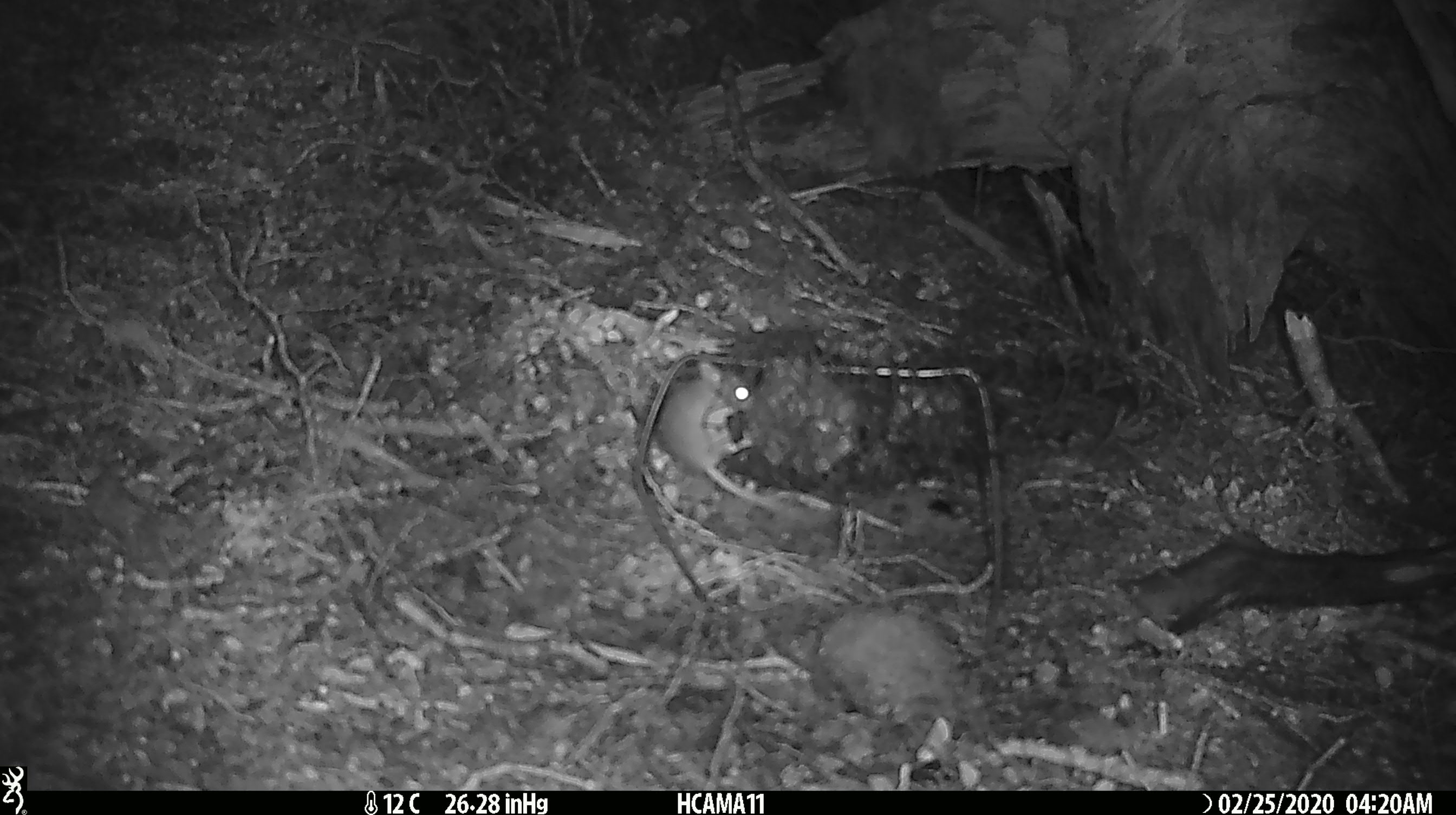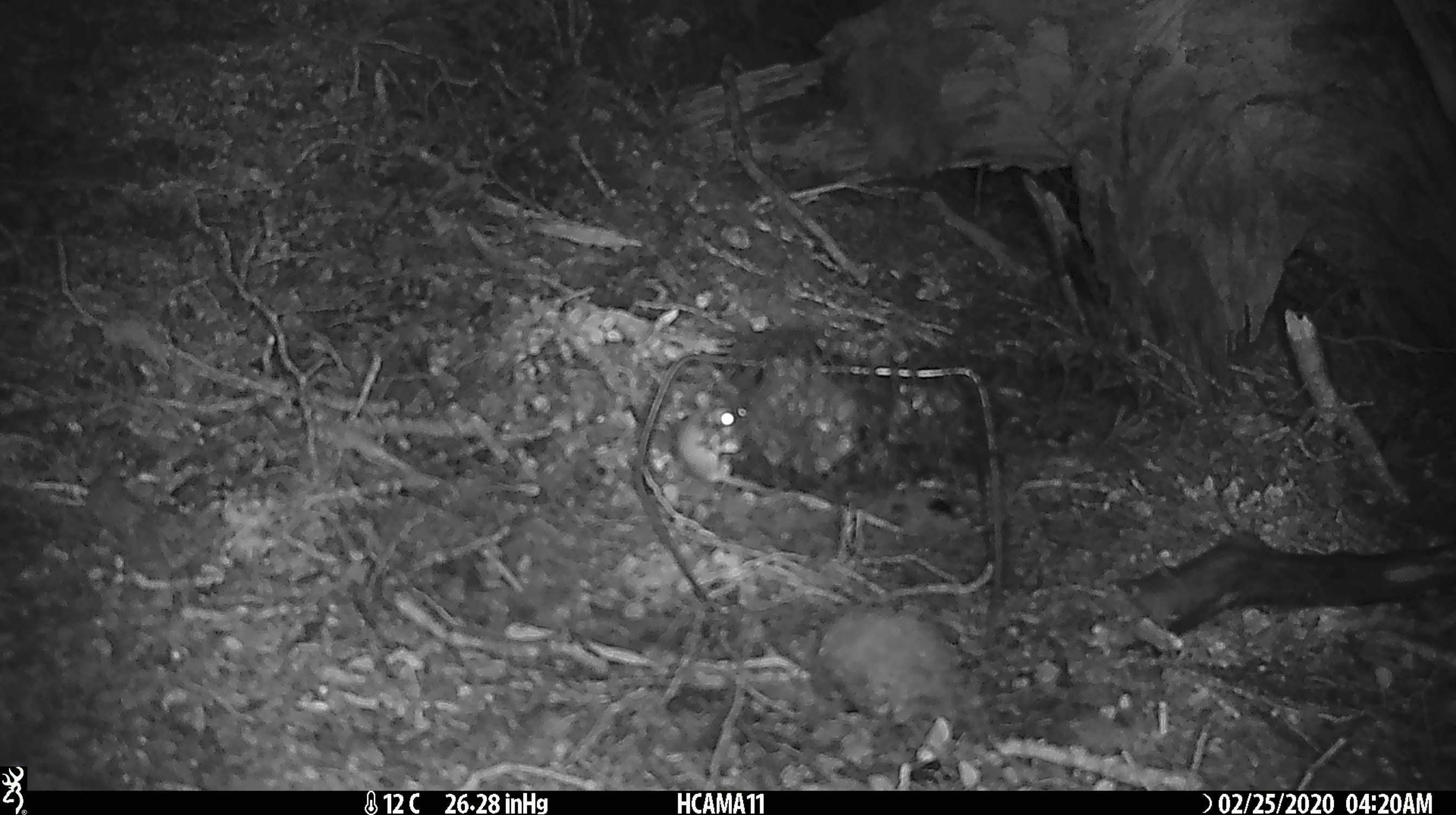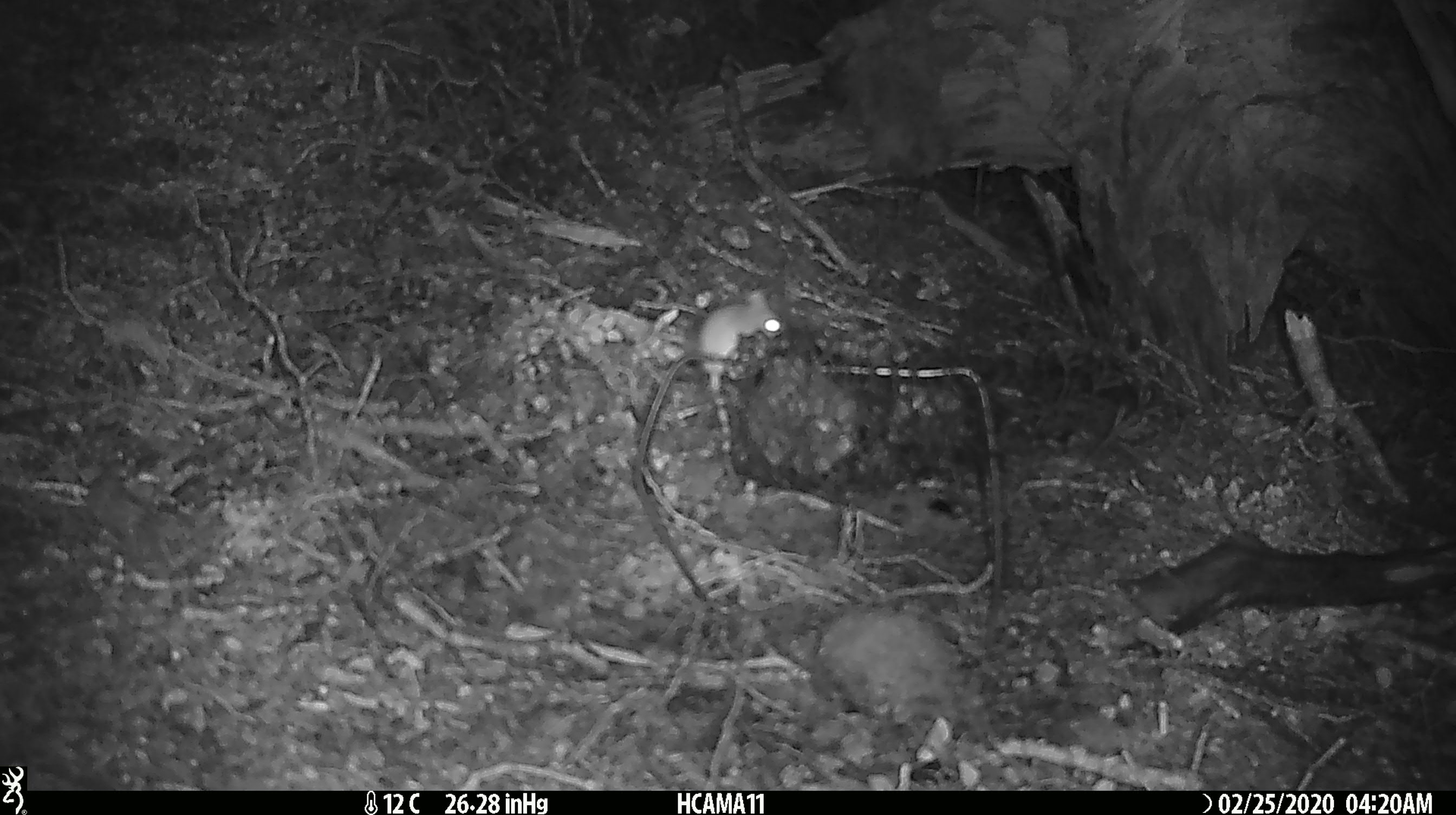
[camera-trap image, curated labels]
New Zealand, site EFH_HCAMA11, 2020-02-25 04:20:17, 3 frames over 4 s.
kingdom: Animalia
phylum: Chordata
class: Mammalia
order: Rodentia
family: Muridae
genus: Mus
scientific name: Mus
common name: mouse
Mouse (Mus).